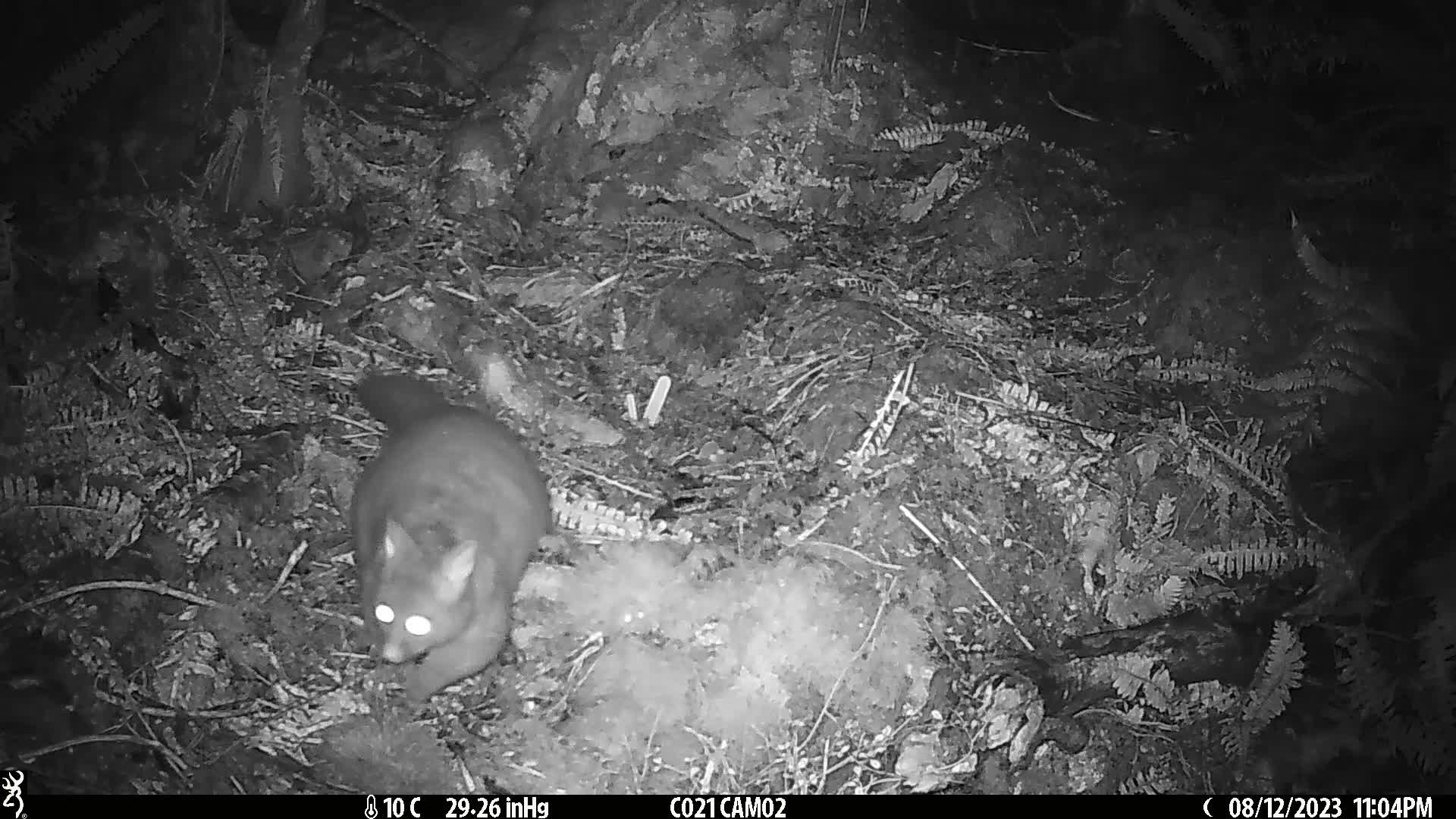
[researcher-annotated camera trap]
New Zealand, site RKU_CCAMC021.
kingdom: Animalia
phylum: Chordata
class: Mammalia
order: Diprotodontia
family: Phalangeridae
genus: Trichosurus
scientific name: Trichosurus vulpecula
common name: common brushtail possum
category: possum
Possum (common brushtail possum) (Trichosurus vulpecula).